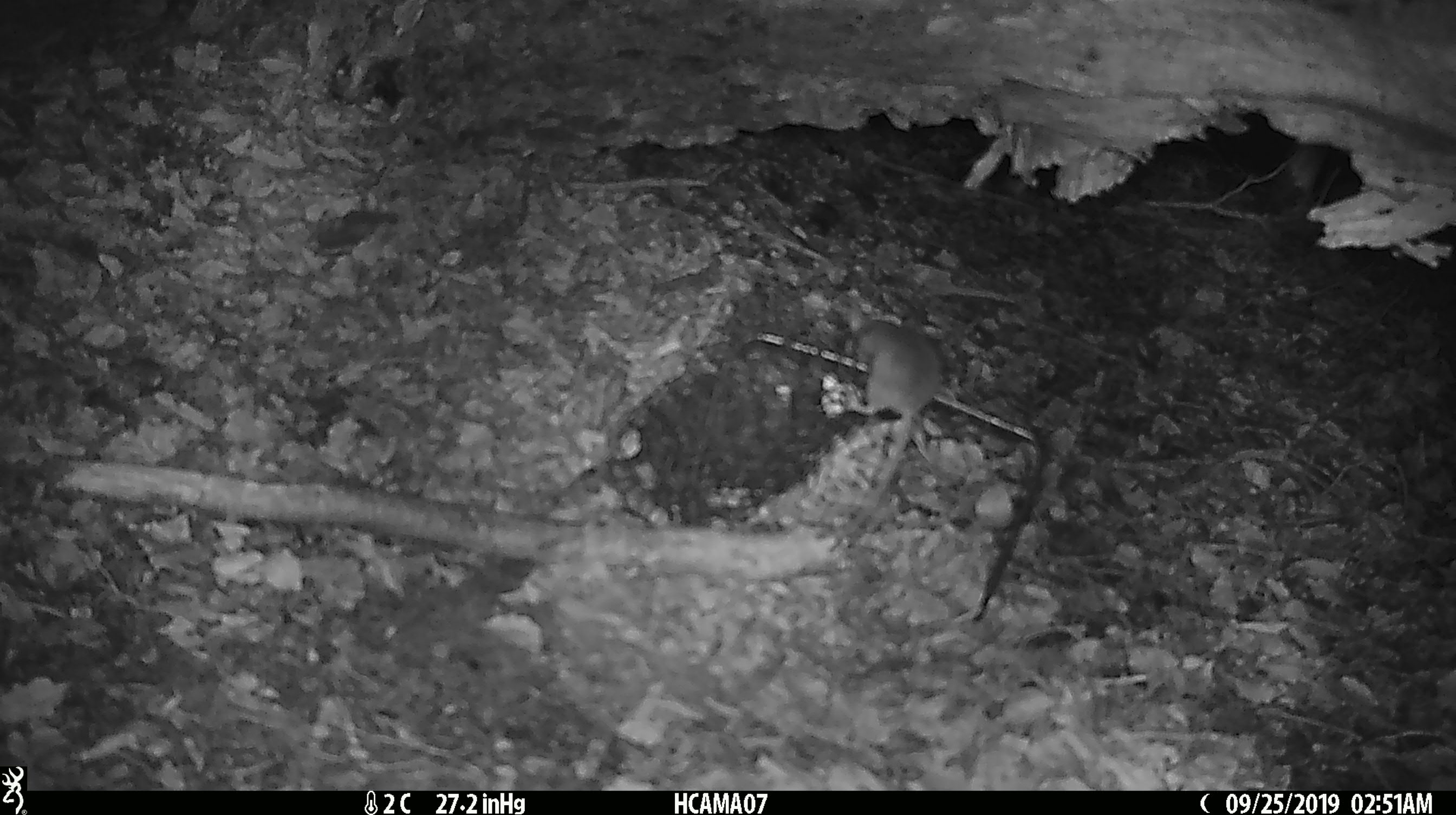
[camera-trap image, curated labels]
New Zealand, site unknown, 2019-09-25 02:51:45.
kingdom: Animalia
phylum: Chordata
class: Mammalia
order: Rodentia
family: Muridae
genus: Mus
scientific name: Mus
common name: mouse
Mouse (Mus).